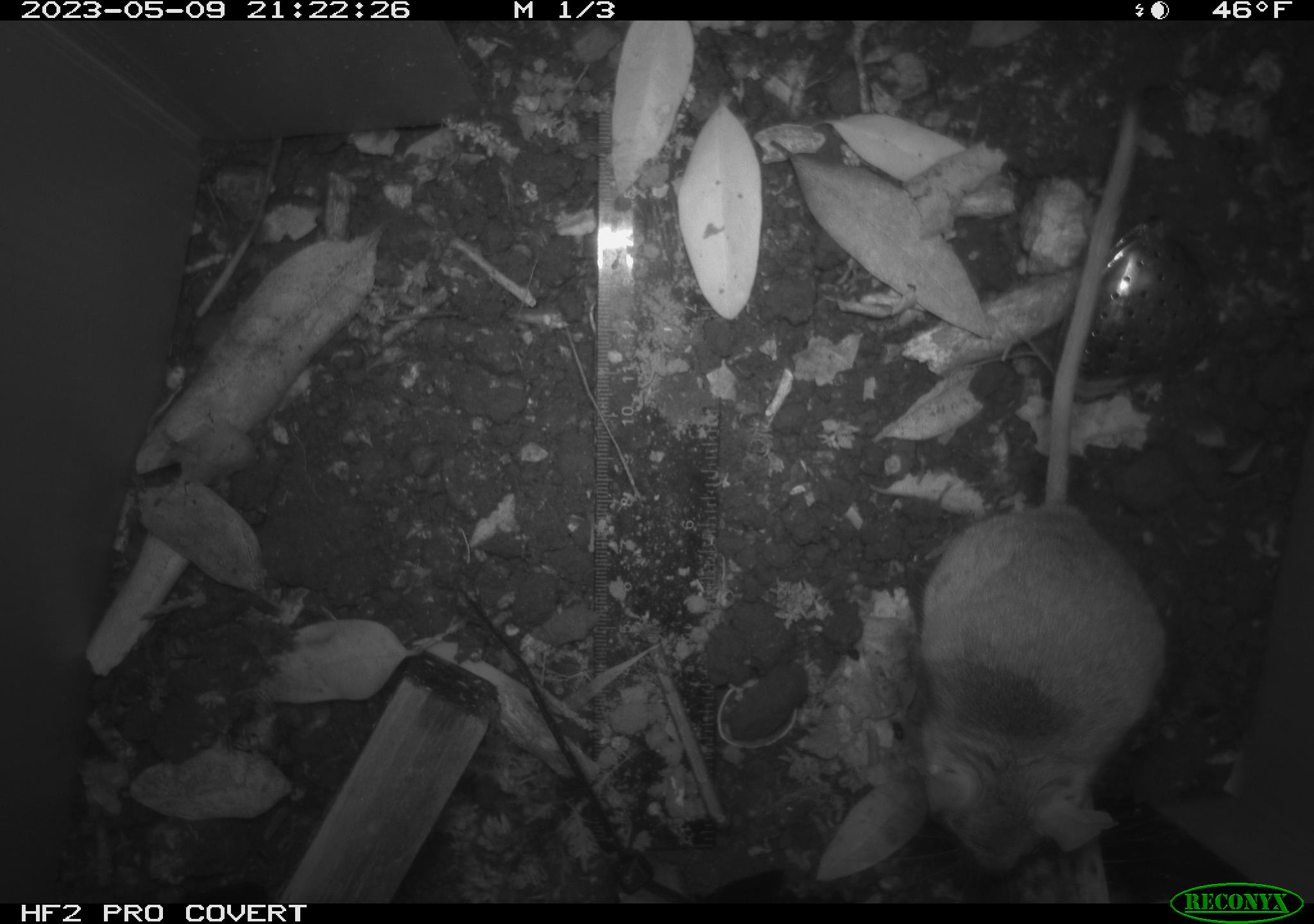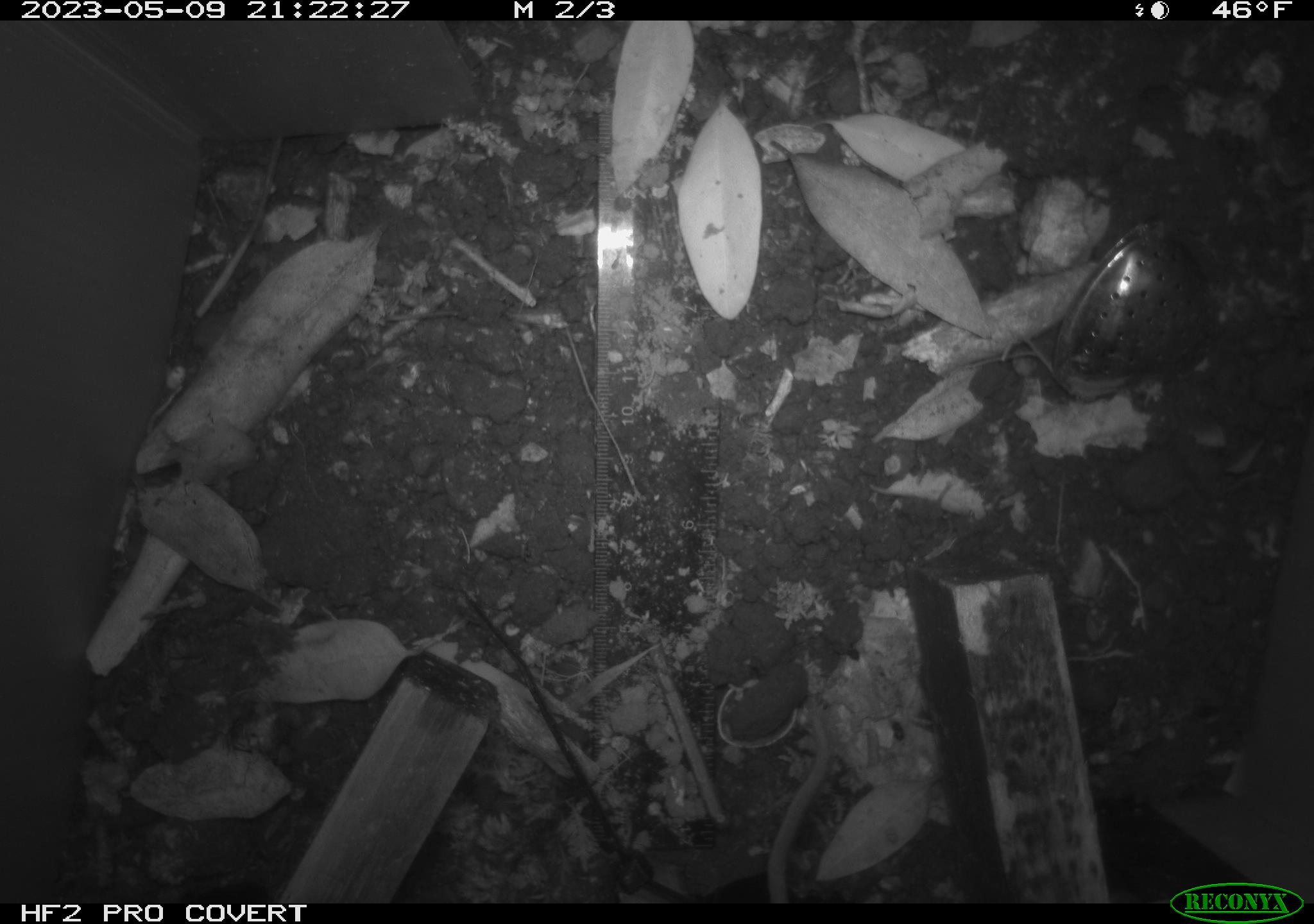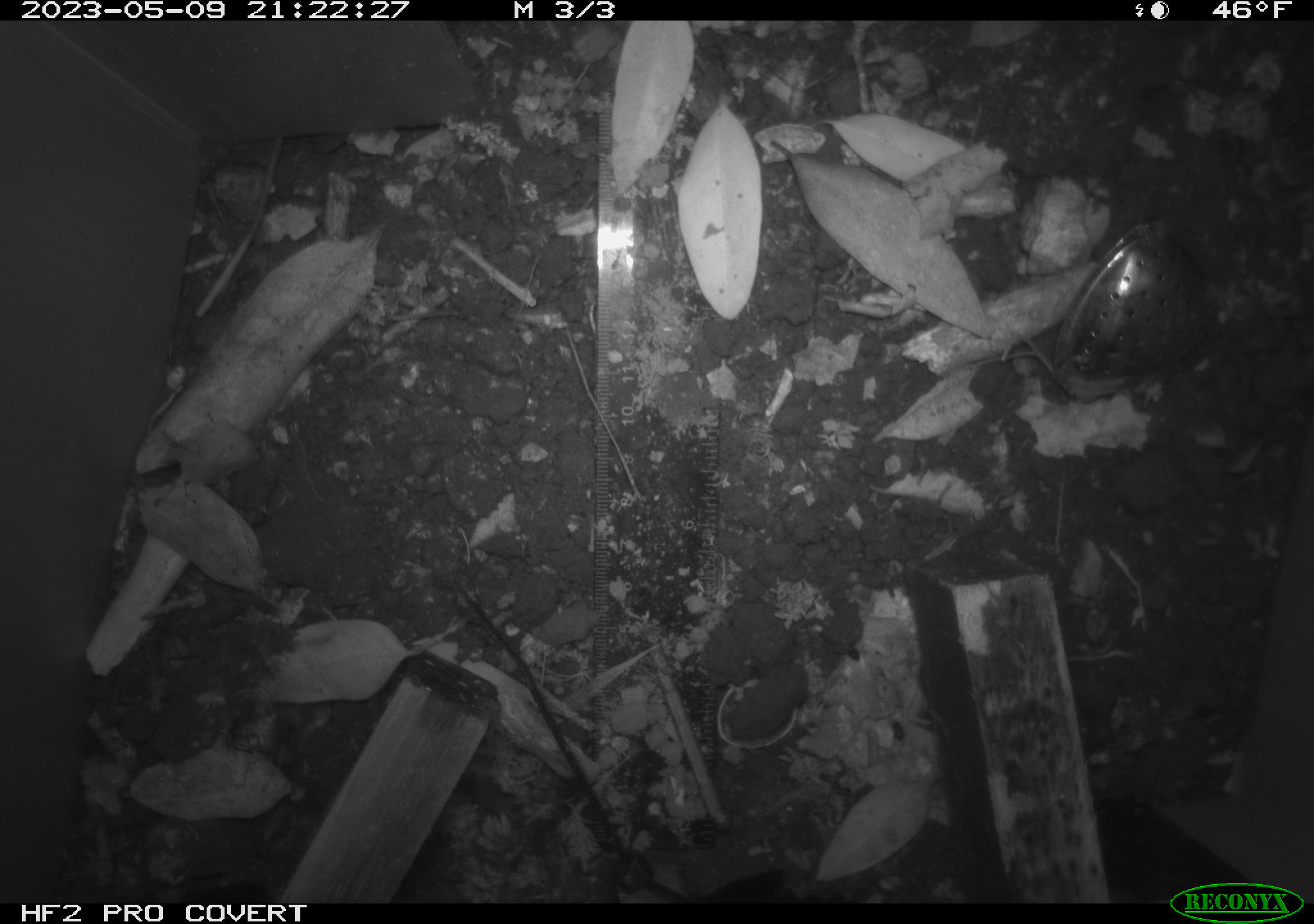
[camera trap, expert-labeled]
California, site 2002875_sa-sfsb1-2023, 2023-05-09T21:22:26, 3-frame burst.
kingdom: Animalia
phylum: Chordata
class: Mammalia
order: Rodentia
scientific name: Rodentia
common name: mouse species